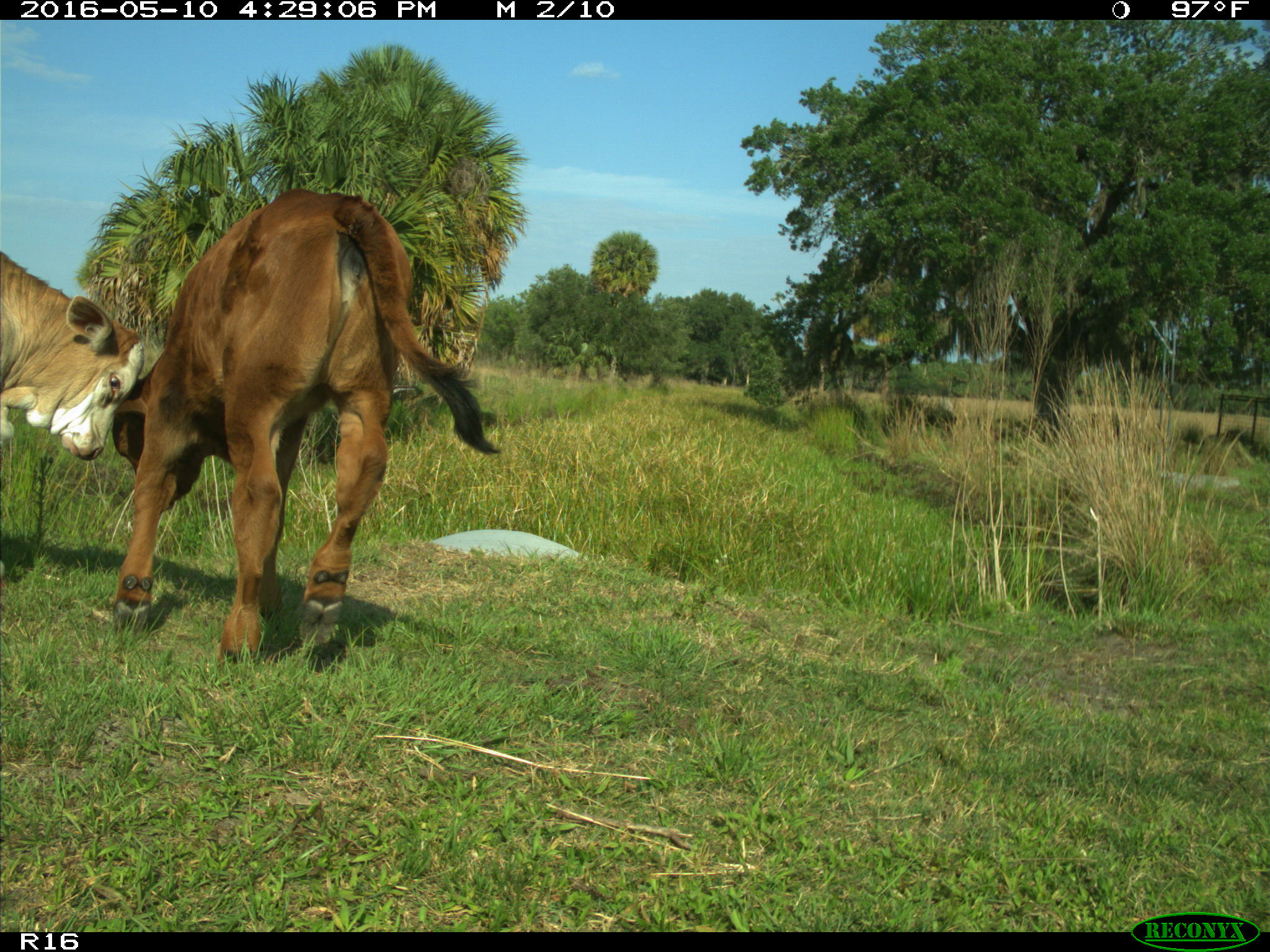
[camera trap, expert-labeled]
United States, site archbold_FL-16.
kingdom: Animalia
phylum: Chordata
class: Mammalia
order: Artiodactyla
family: Bovidae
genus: Bos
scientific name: Bos taurus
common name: domestic cow